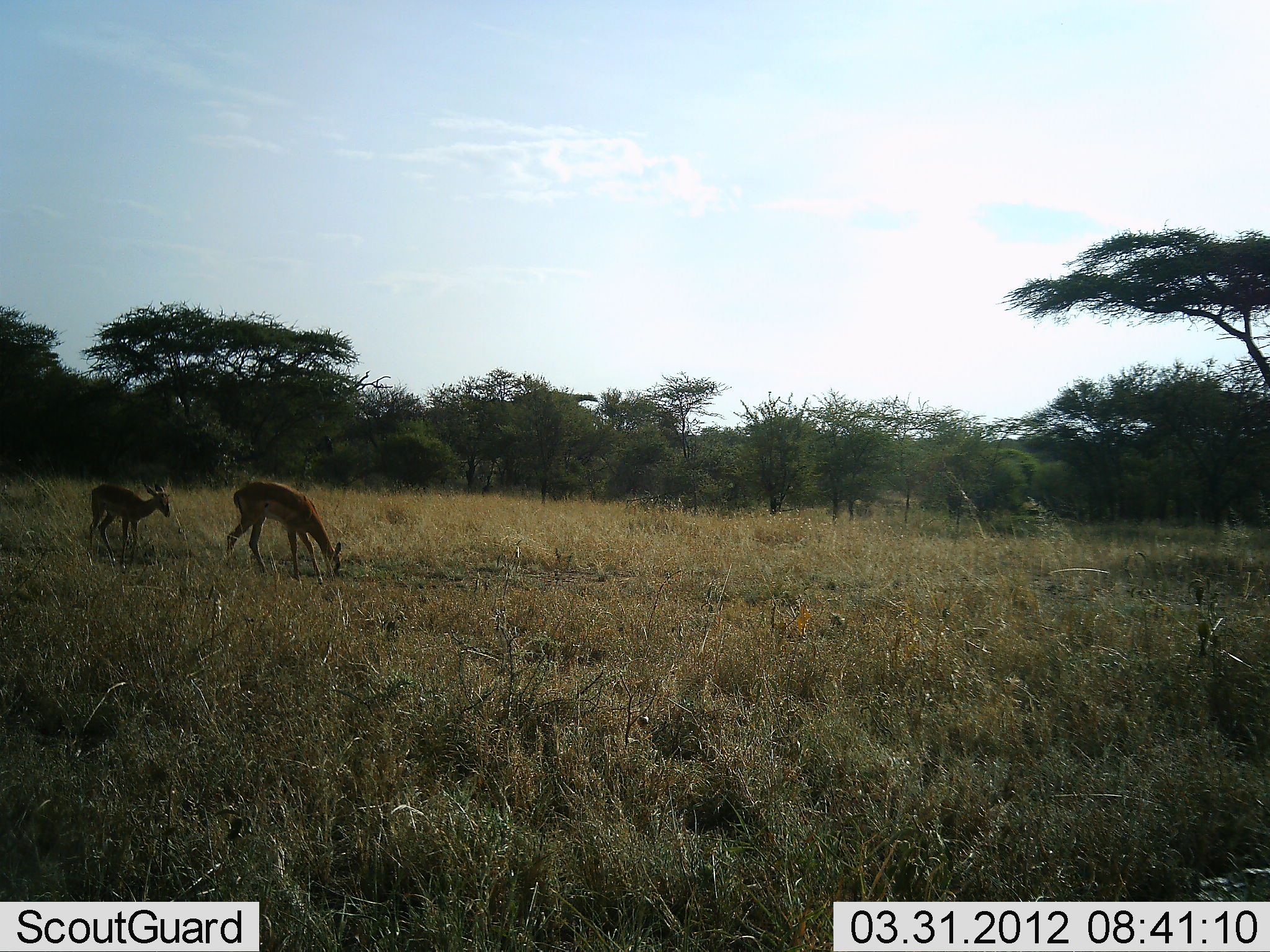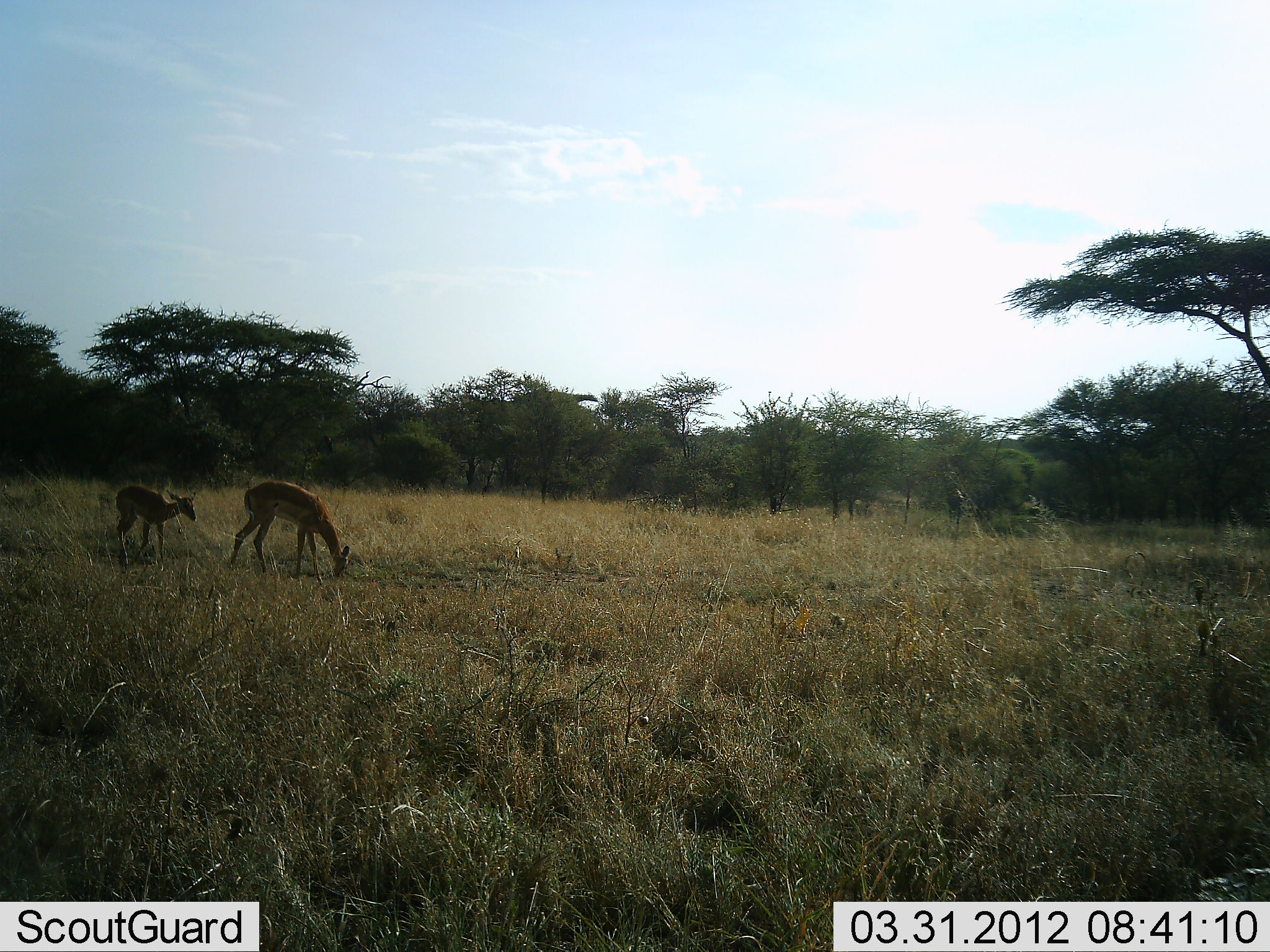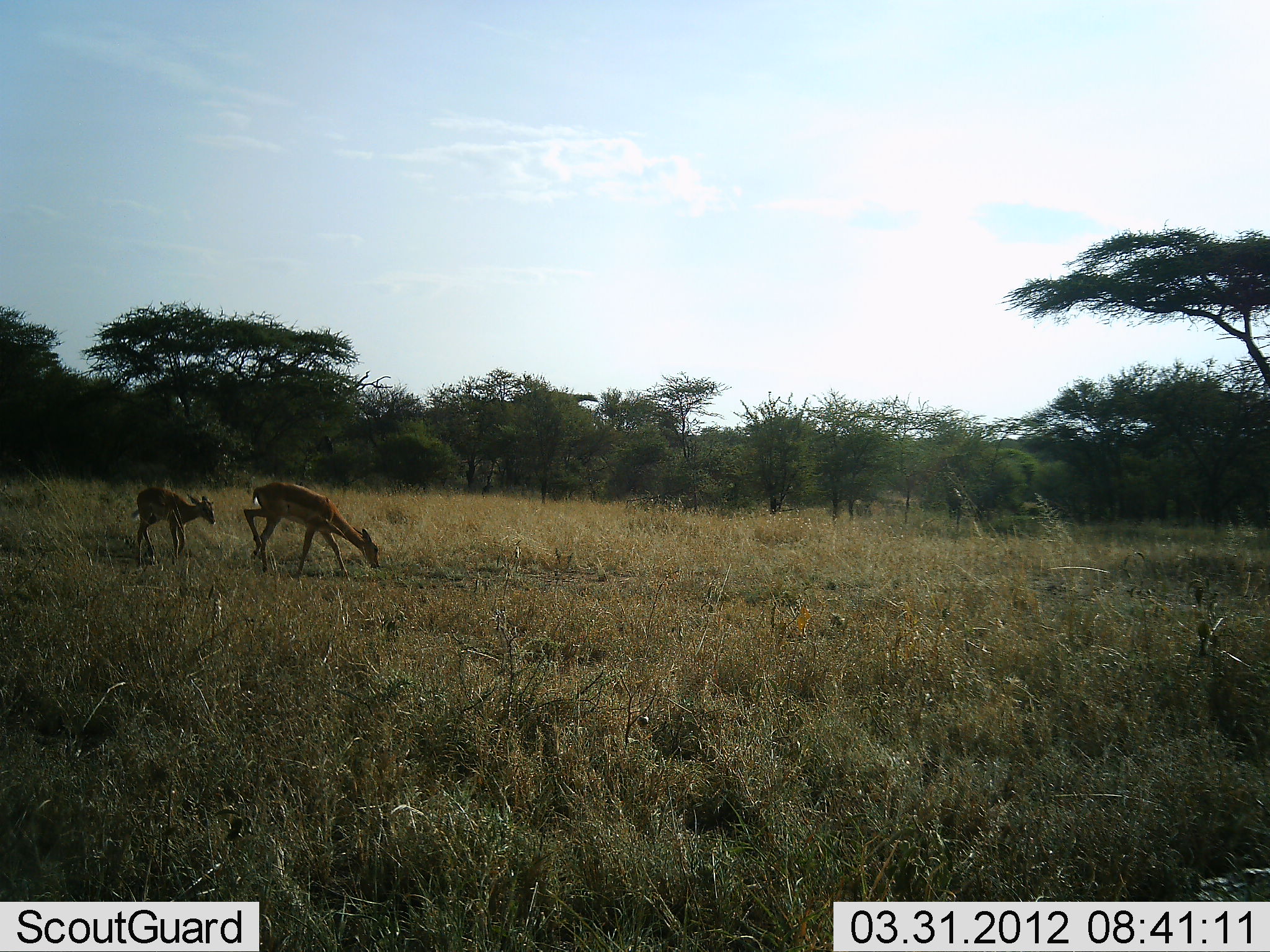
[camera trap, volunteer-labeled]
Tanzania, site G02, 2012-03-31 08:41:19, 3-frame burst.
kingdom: Animalia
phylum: Chordata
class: Mammalia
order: Artiodactyla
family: Bovidae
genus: Eudorcas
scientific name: Eudorcas thomsonii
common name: thomson's gazelle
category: gazellethomsons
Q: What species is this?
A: Gazellethomsons (thomson's gazelle) (Eudorcas thomsonii).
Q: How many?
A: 2.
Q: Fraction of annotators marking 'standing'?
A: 33%.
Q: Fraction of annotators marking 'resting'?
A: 0%.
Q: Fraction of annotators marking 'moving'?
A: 33%.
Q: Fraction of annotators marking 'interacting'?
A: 0%.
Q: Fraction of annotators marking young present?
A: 89%.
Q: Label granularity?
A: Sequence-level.